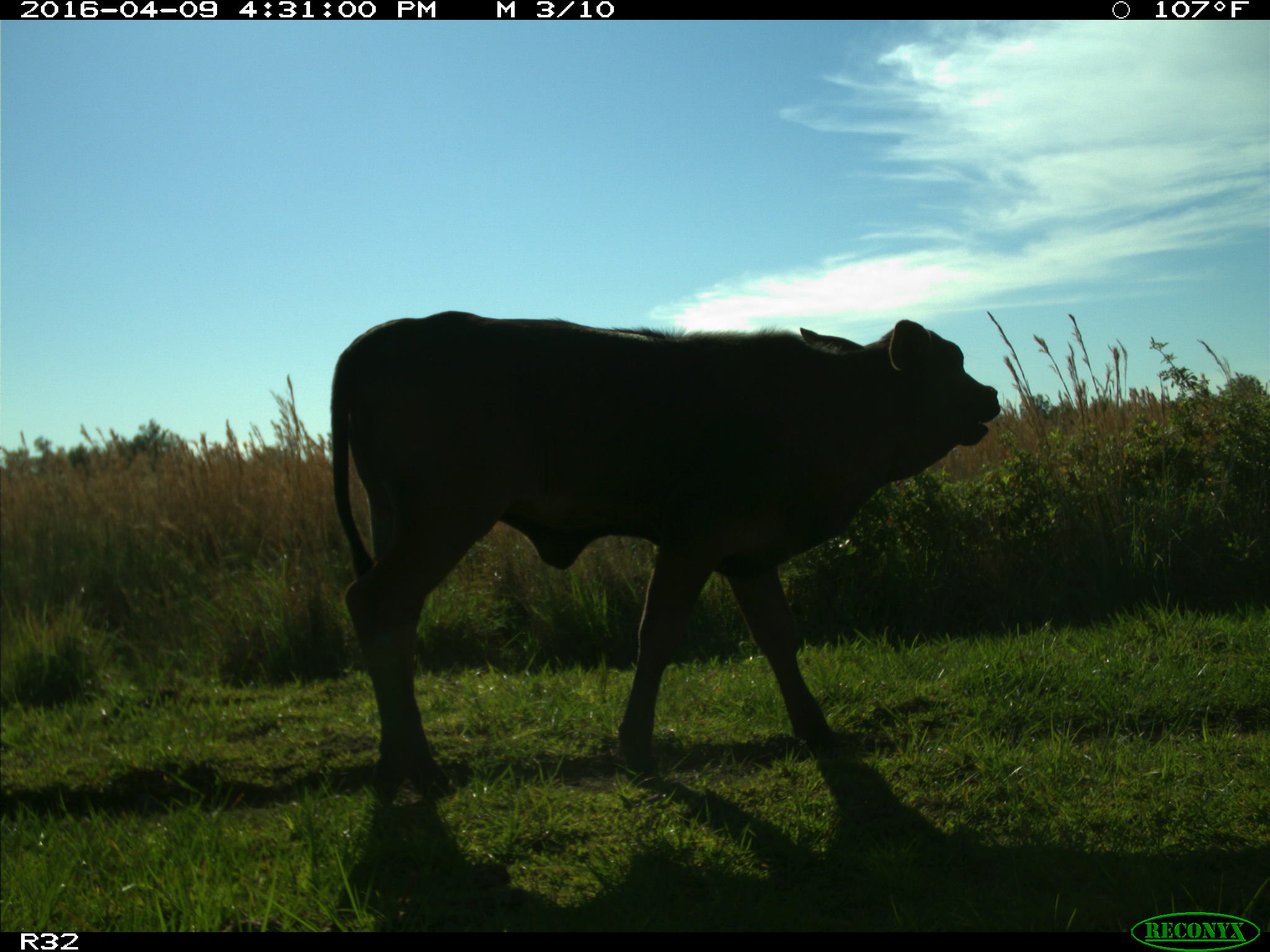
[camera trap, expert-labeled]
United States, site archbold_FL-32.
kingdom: Animalia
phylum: Chordata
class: Mammalia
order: Artiodactyla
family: Bovidae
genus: Bos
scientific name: Bos taurus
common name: domestic cow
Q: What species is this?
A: Bos taurus (domestic cow).